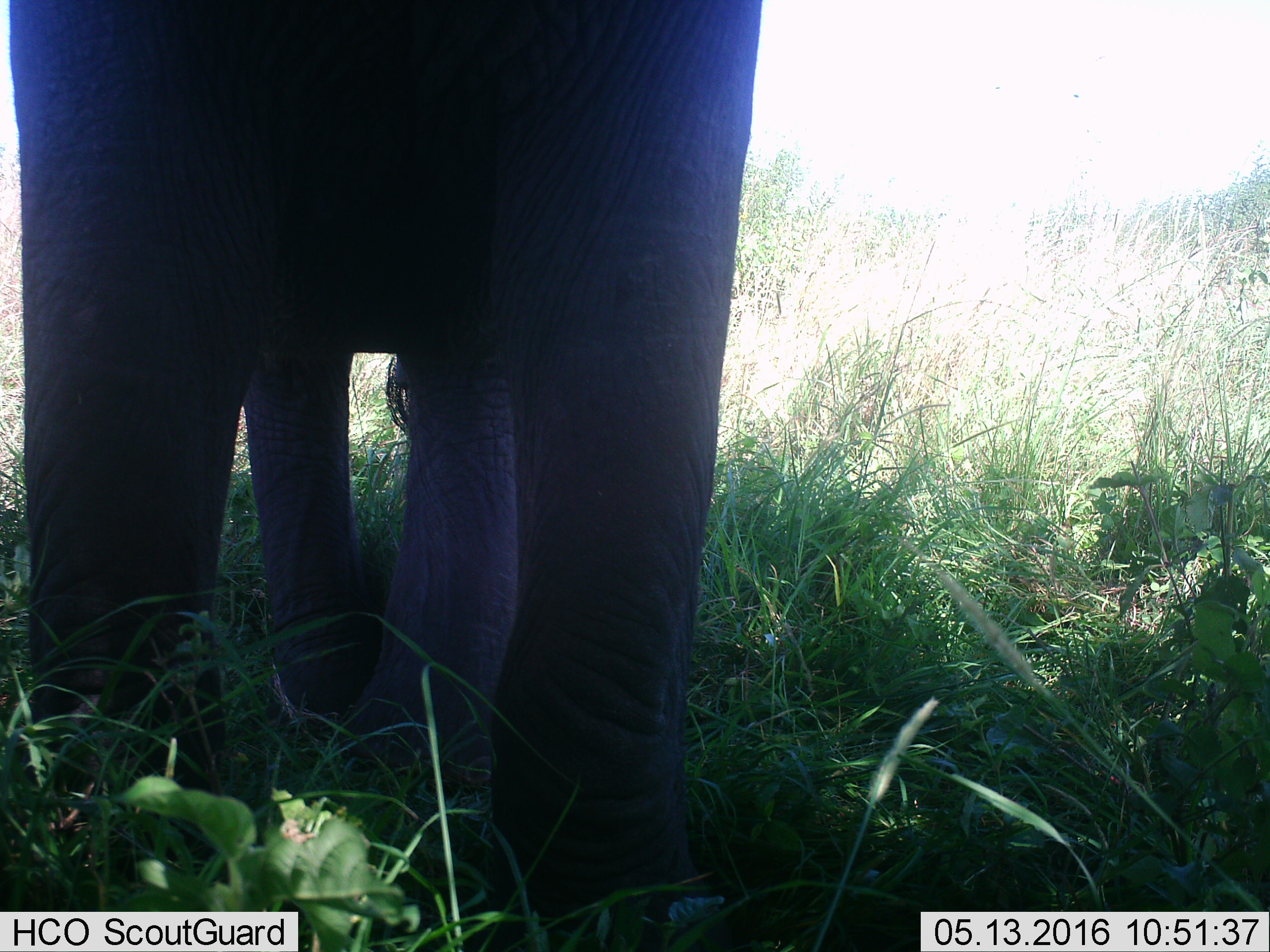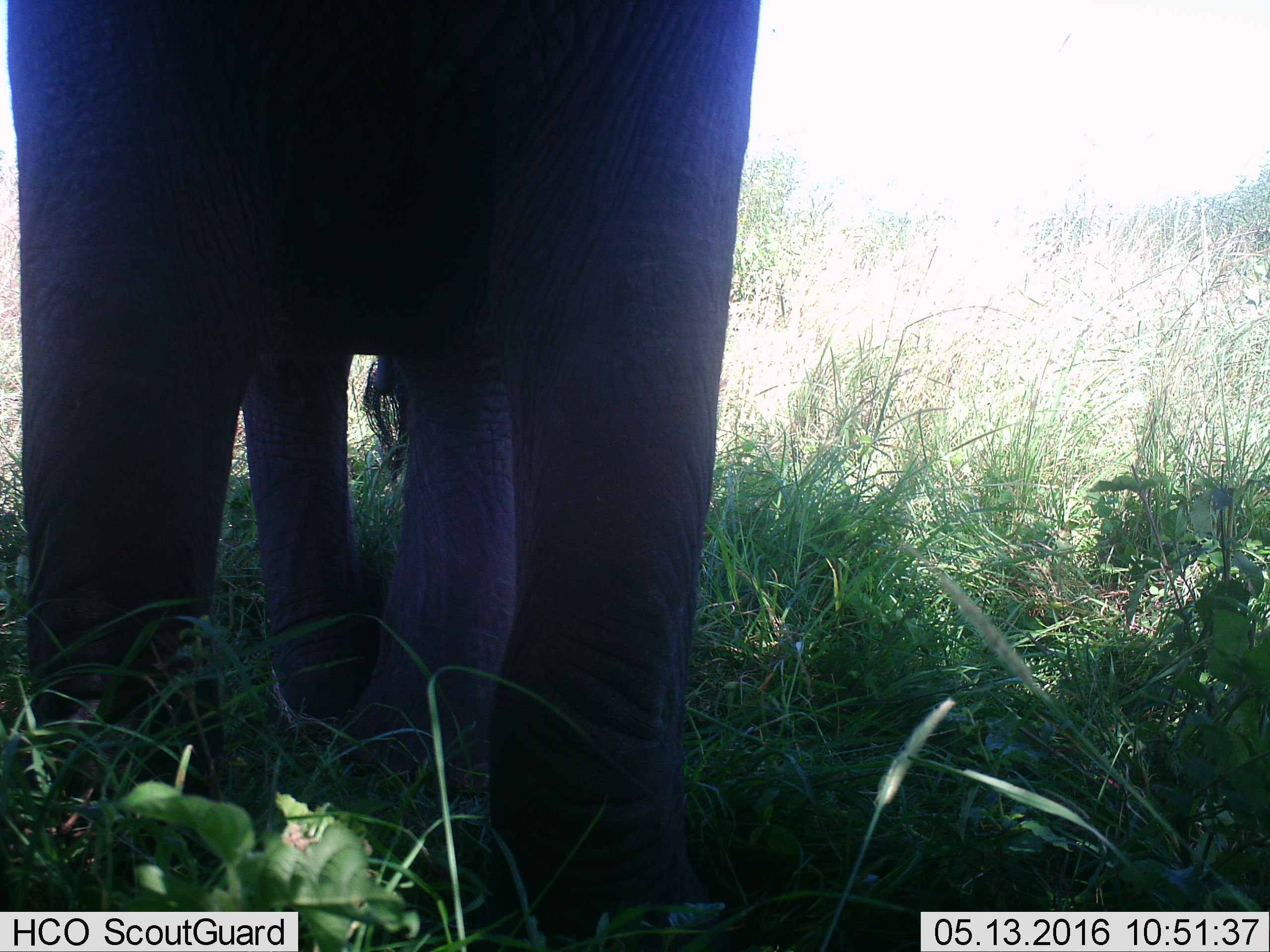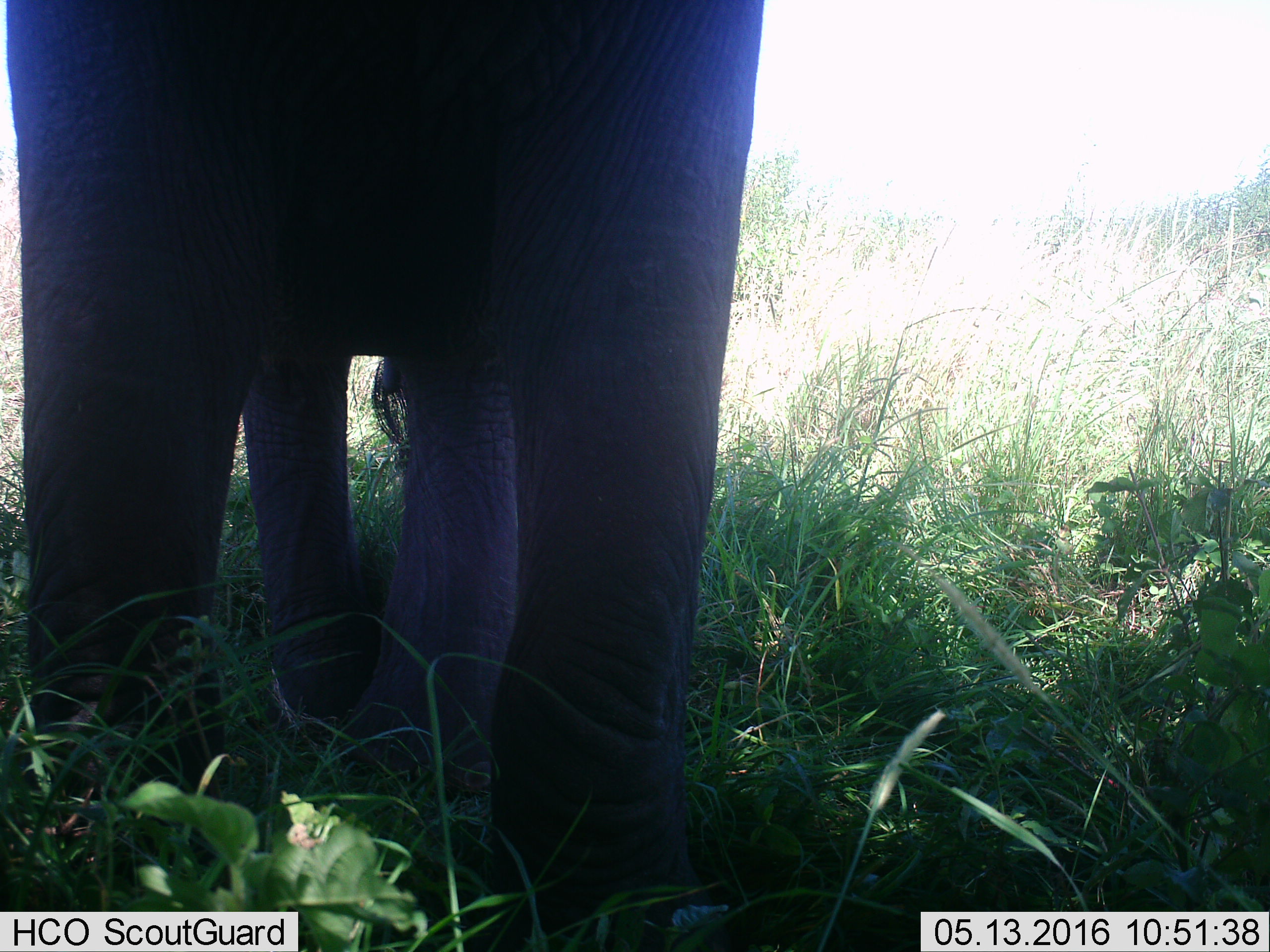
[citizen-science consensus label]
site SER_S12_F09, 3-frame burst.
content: unidentified animal